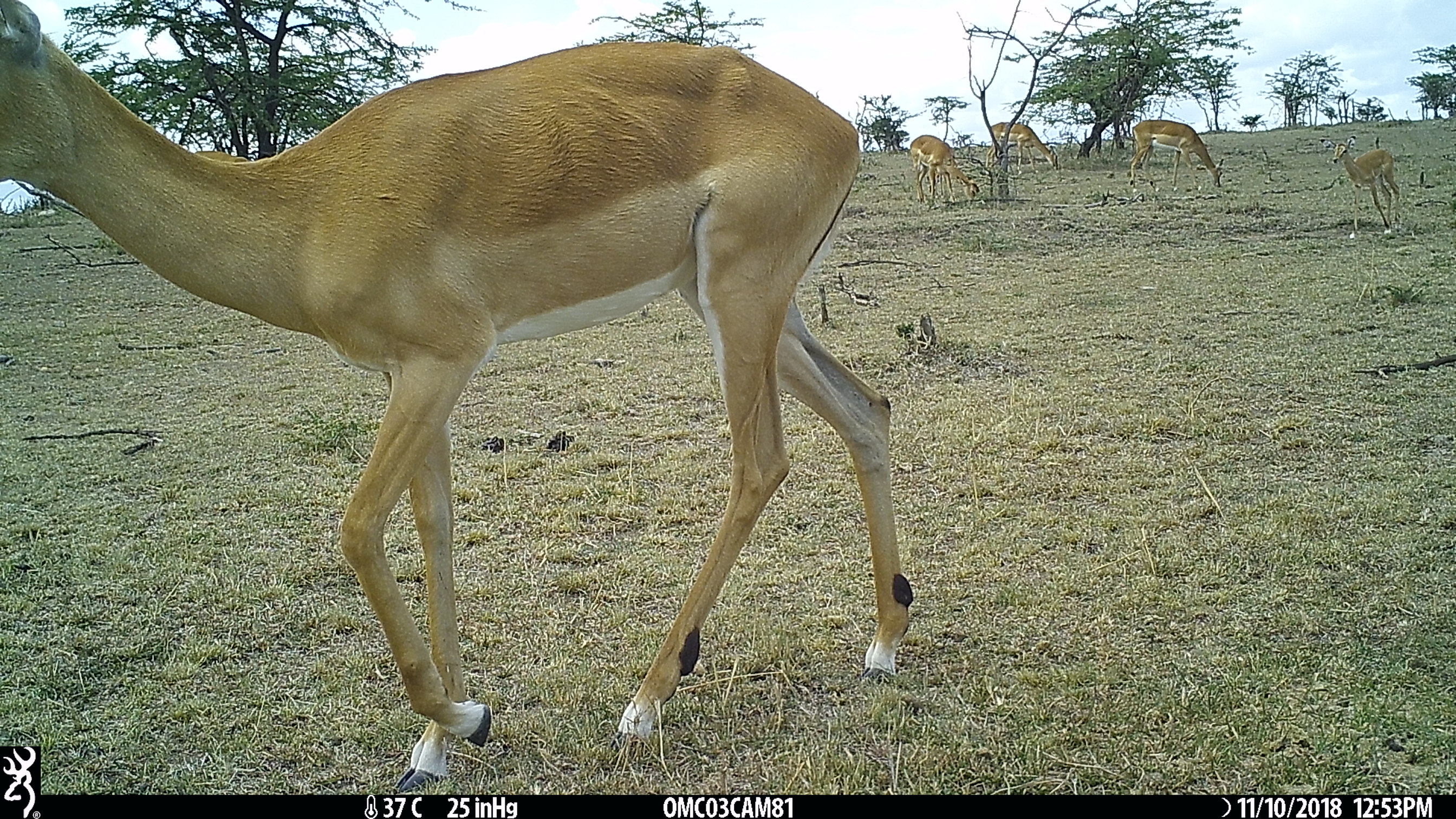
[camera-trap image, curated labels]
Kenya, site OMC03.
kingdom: Animalia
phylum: Chordata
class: Mammalia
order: Artiodactyla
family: Bovidae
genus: Aepyceros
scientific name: Aepyceros melampus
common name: impala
Impala (Aepyceros melampus).